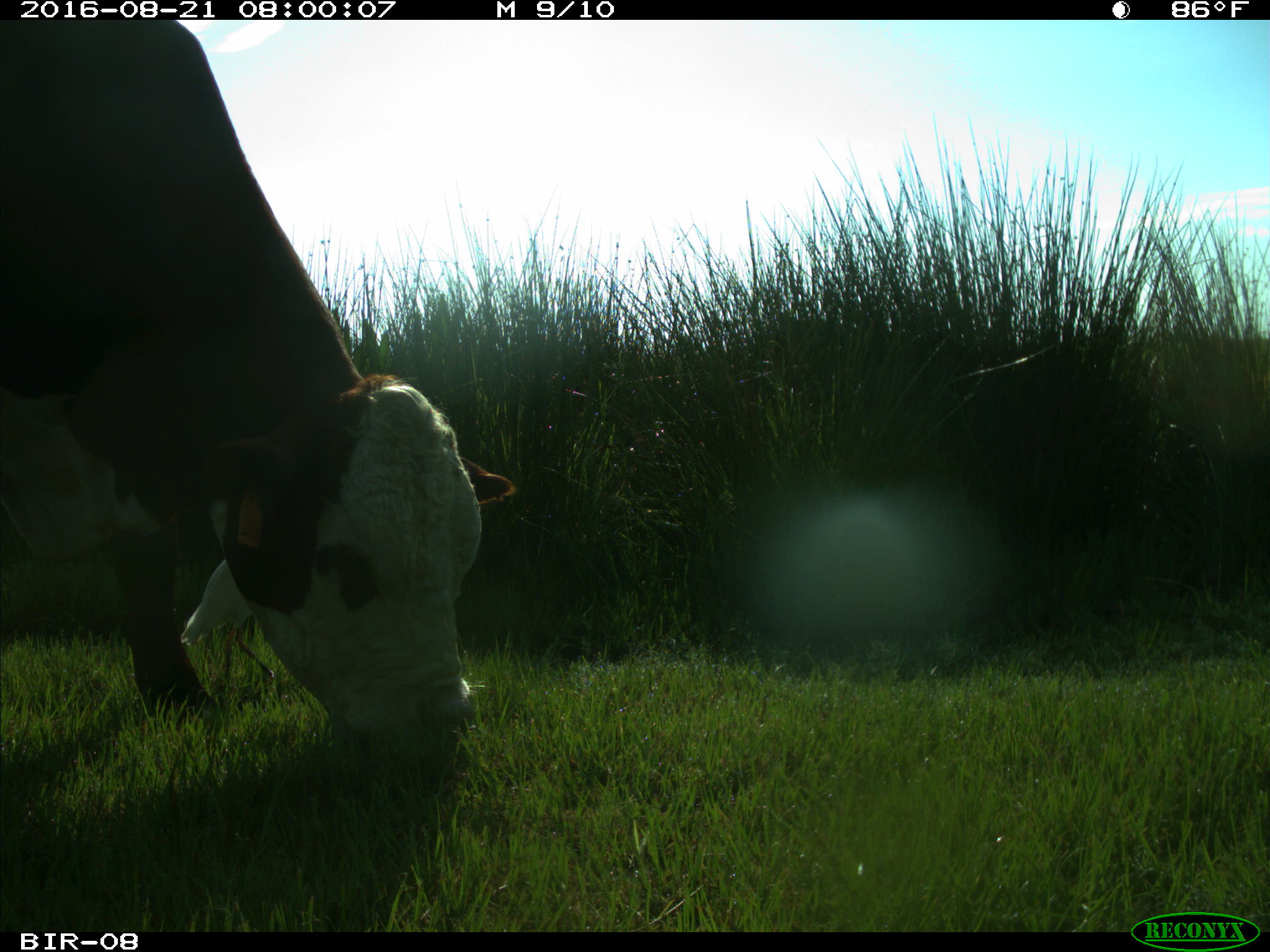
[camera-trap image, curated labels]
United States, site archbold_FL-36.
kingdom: Animalia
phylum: Chordata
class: Mammalia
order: Artiodactyla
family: Bovidae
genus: Bos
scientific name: Bos taurus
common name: domestic cow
Bos taurus (domestic cow).